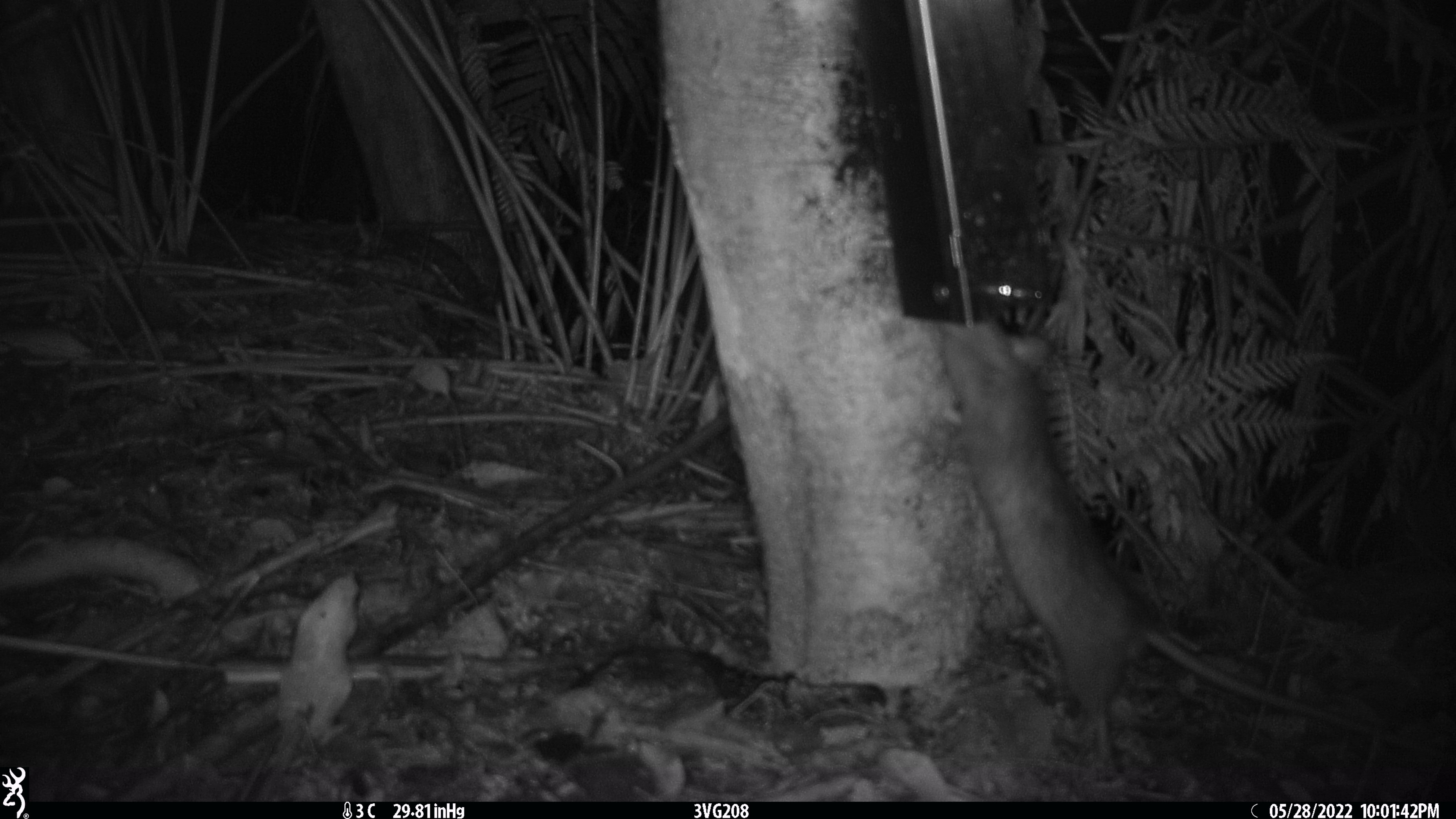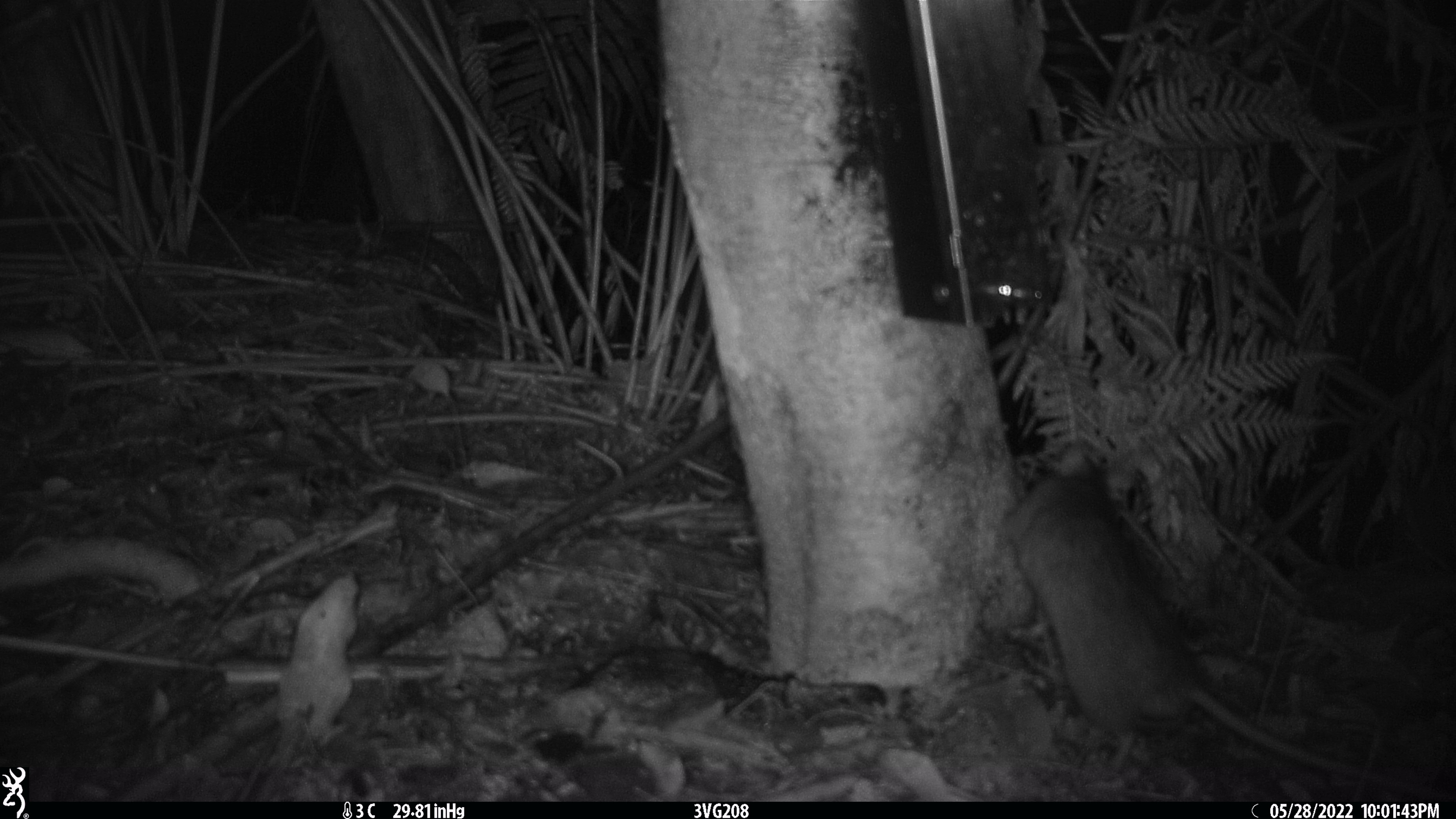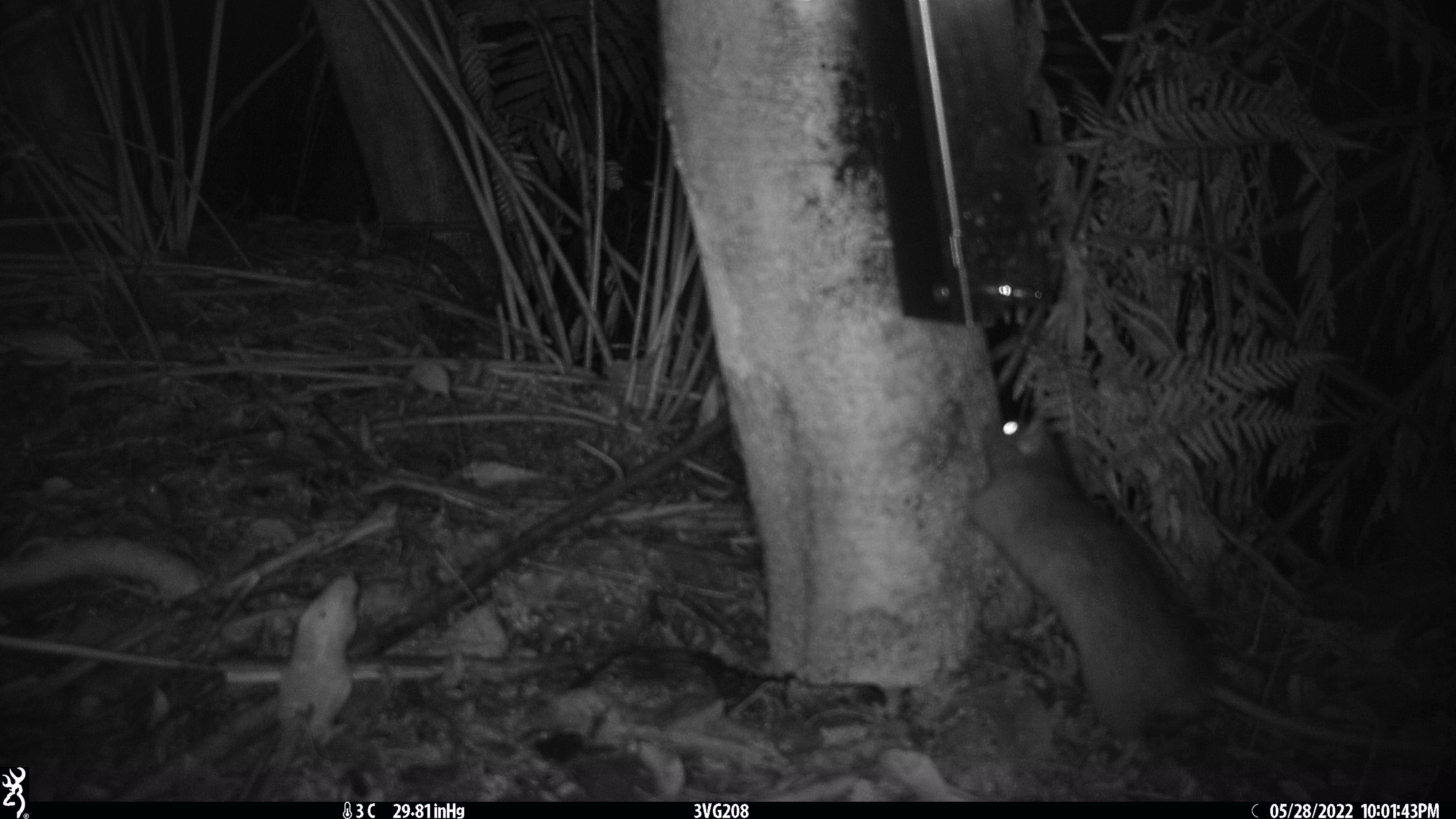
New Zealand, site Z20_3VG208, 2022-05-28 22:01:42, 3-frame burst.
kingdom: Animalia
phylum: Chordata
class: Mammalia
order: Rodentia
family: Muridae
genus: Rattus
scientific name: Rattus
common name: rat